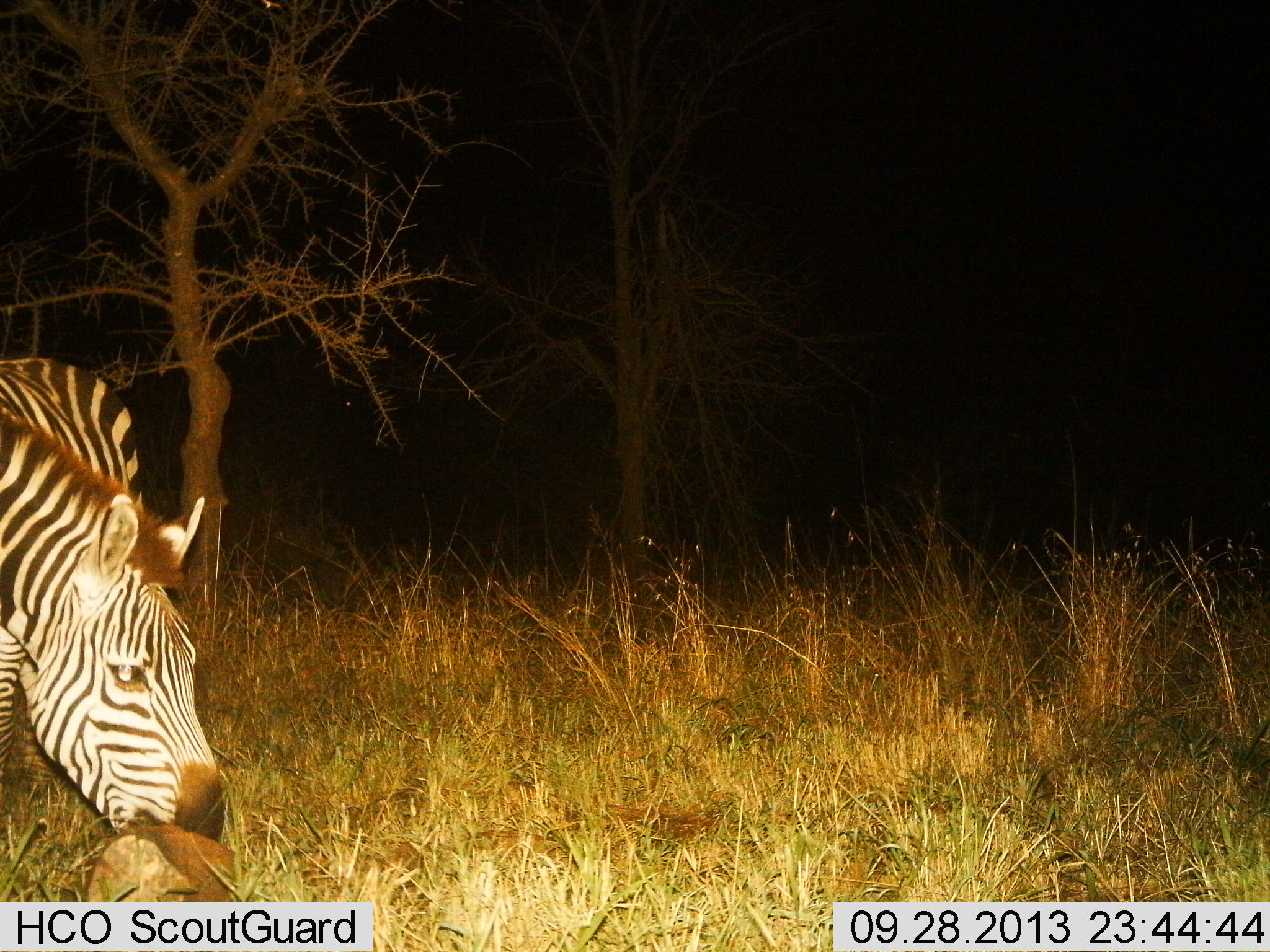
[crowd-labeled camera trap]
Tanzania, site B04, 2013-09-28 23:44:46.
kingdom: Animalia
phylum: Chordata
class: Mammalia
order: Perissodactyla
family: Equidae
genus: Equus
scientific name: Equus quagga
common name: plains zebra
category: zebra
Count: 1.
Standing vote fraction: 22%.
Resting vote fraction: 0%.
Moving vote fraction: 11%.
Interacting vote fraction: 0%.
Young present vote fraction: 0%.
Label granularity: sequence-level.